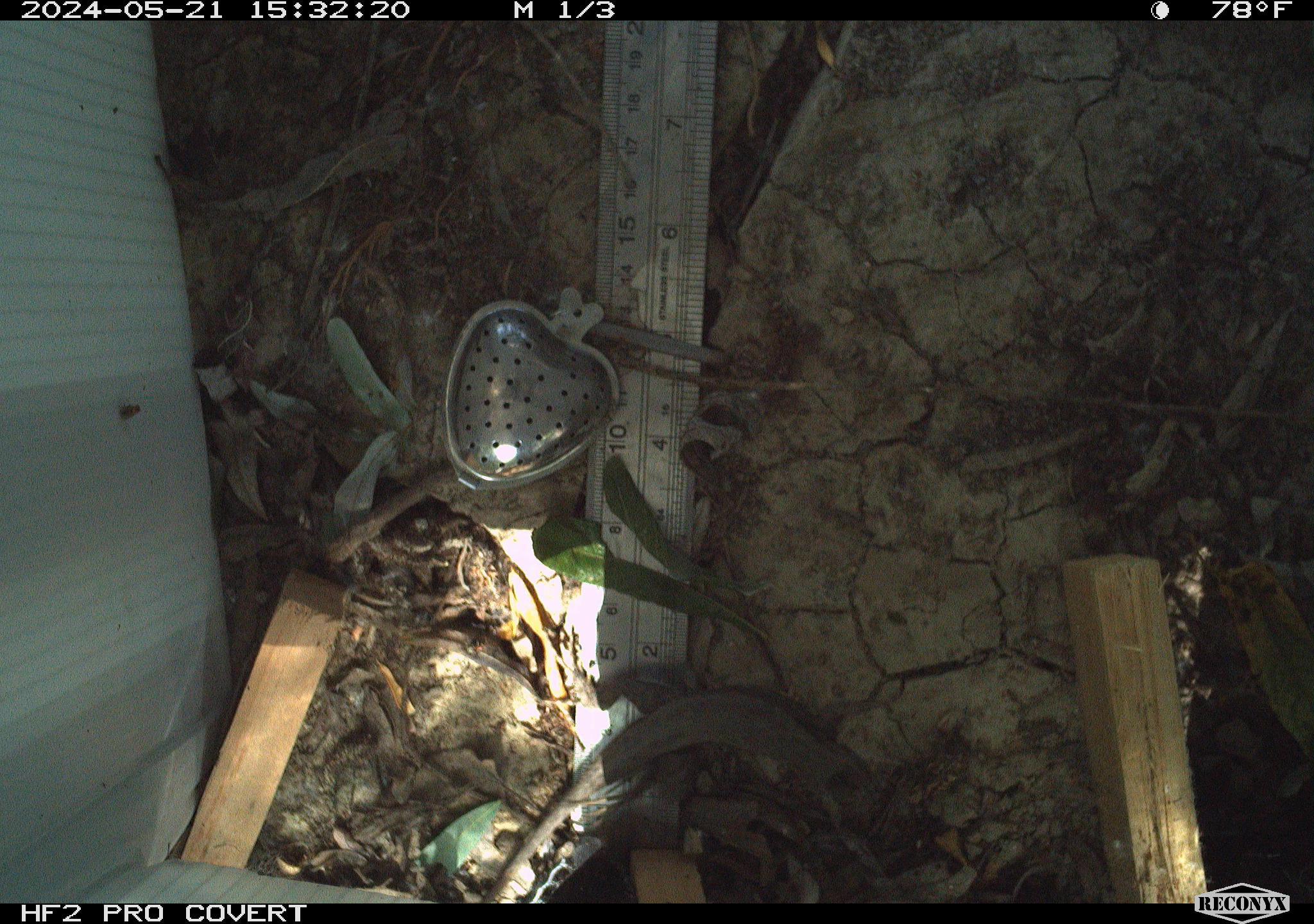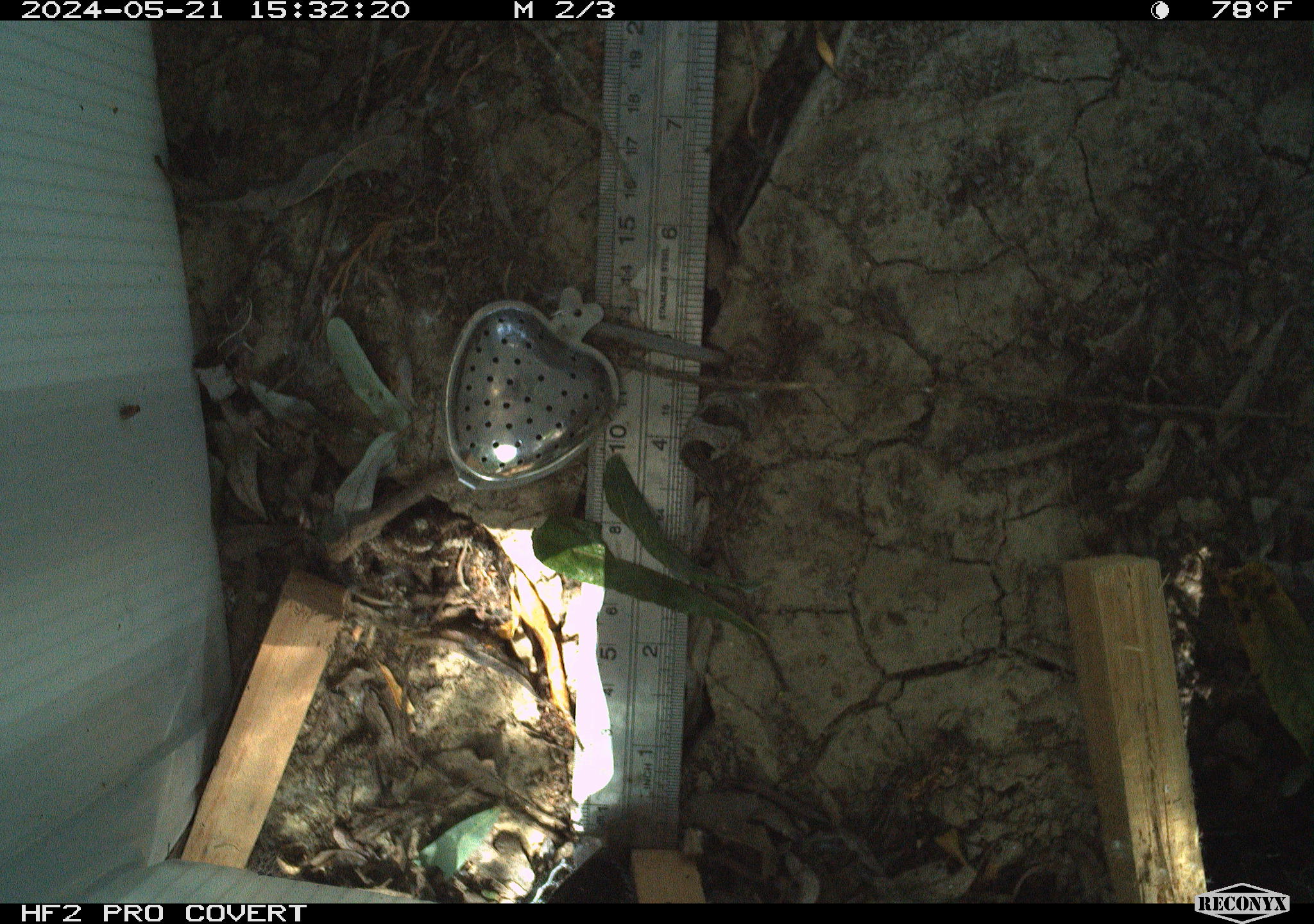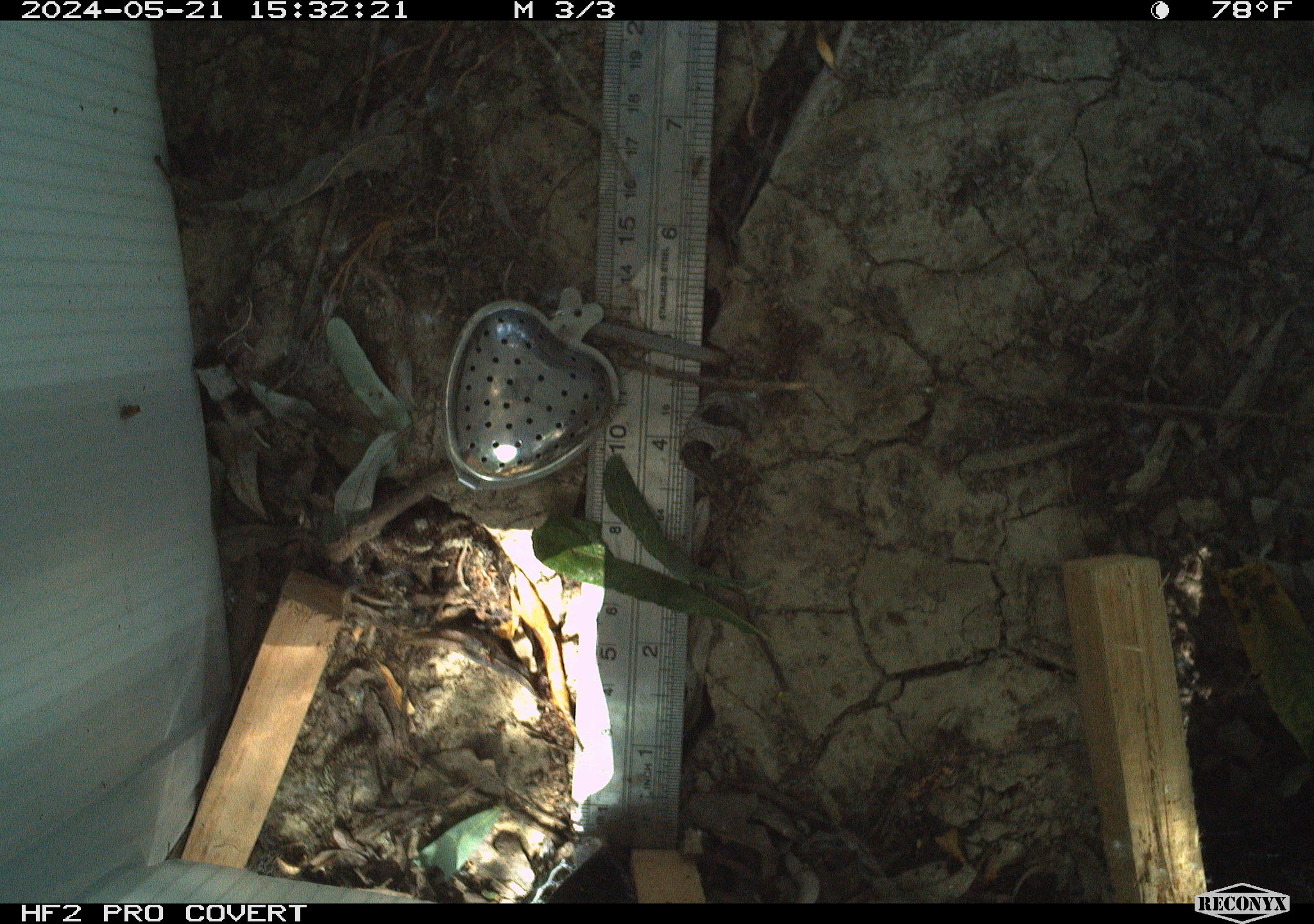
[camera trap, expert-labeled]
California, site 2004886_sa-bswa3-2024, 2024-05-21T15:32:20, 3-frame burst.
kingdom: Animalia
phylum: Chordata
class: Reptilia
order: Squamata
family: Phrynosomatidae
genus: Sceloporus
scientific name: Sceloporus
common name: spiny lizards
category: sceloporus species